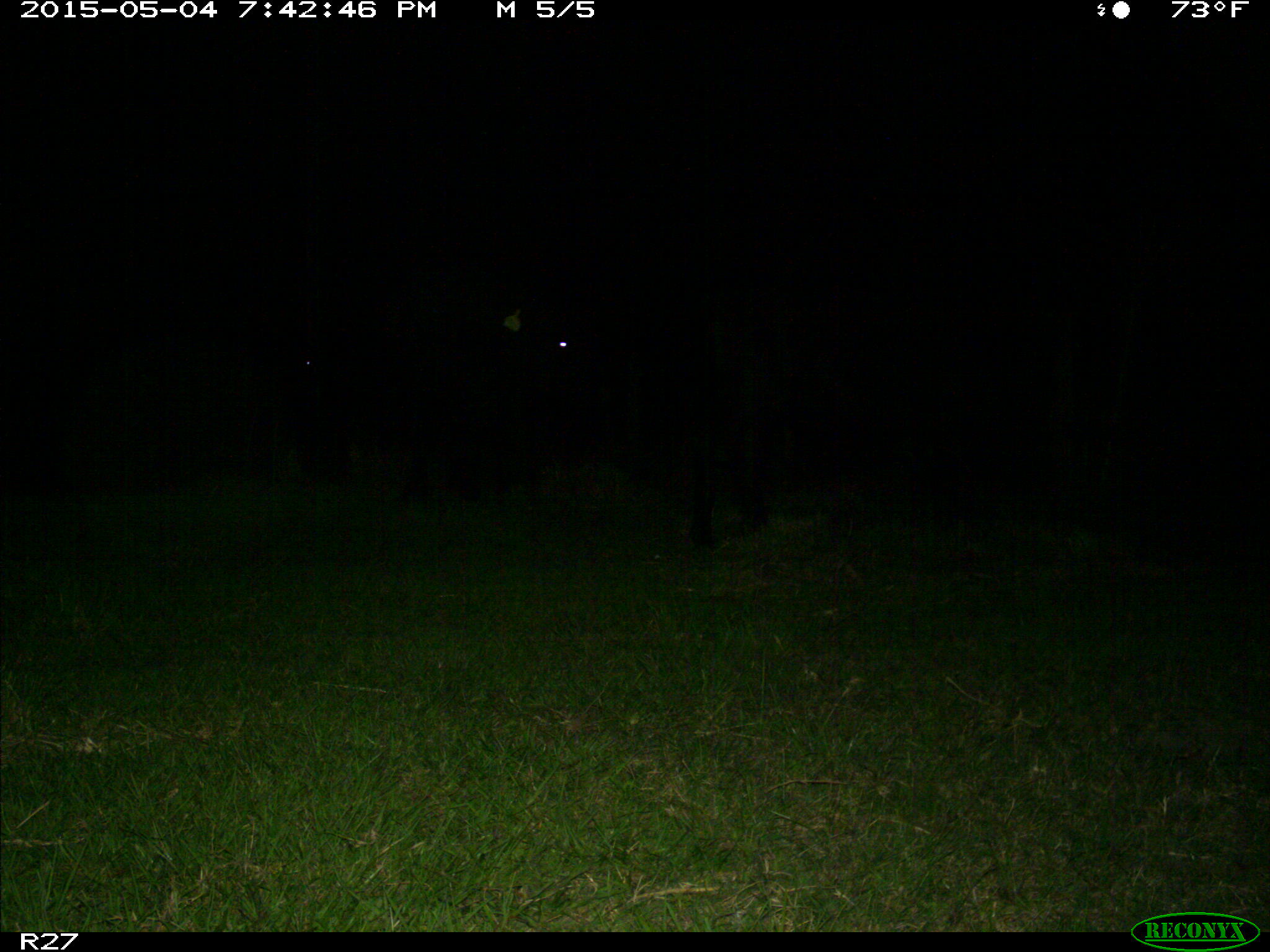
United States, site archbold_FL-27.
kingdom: Animalia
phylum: Chordata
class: Mammalia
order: Artiodactyla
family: Bovidae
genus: Bos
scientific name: Bos taurus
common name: domestic cow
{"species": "Bos taurus (domestic cow)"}